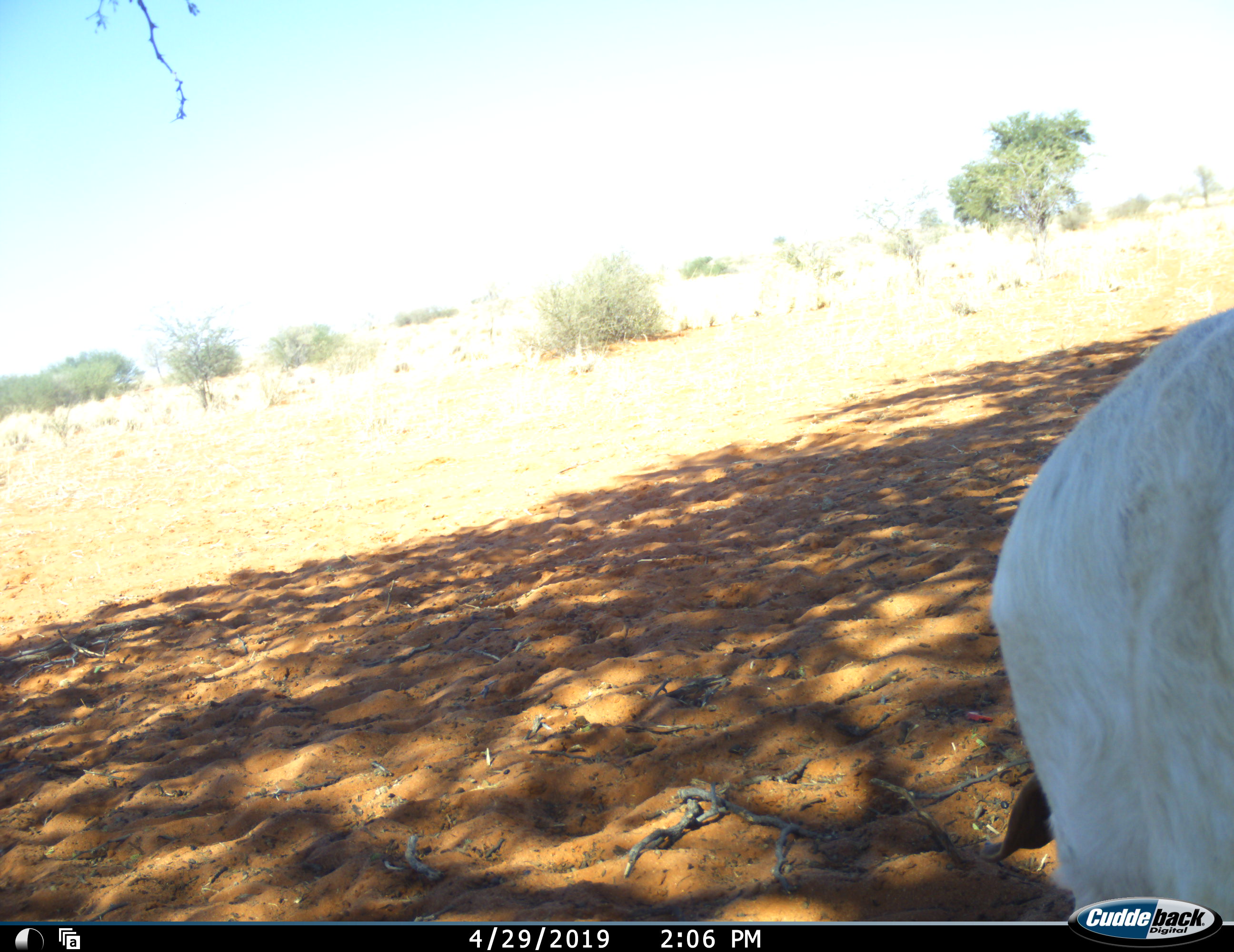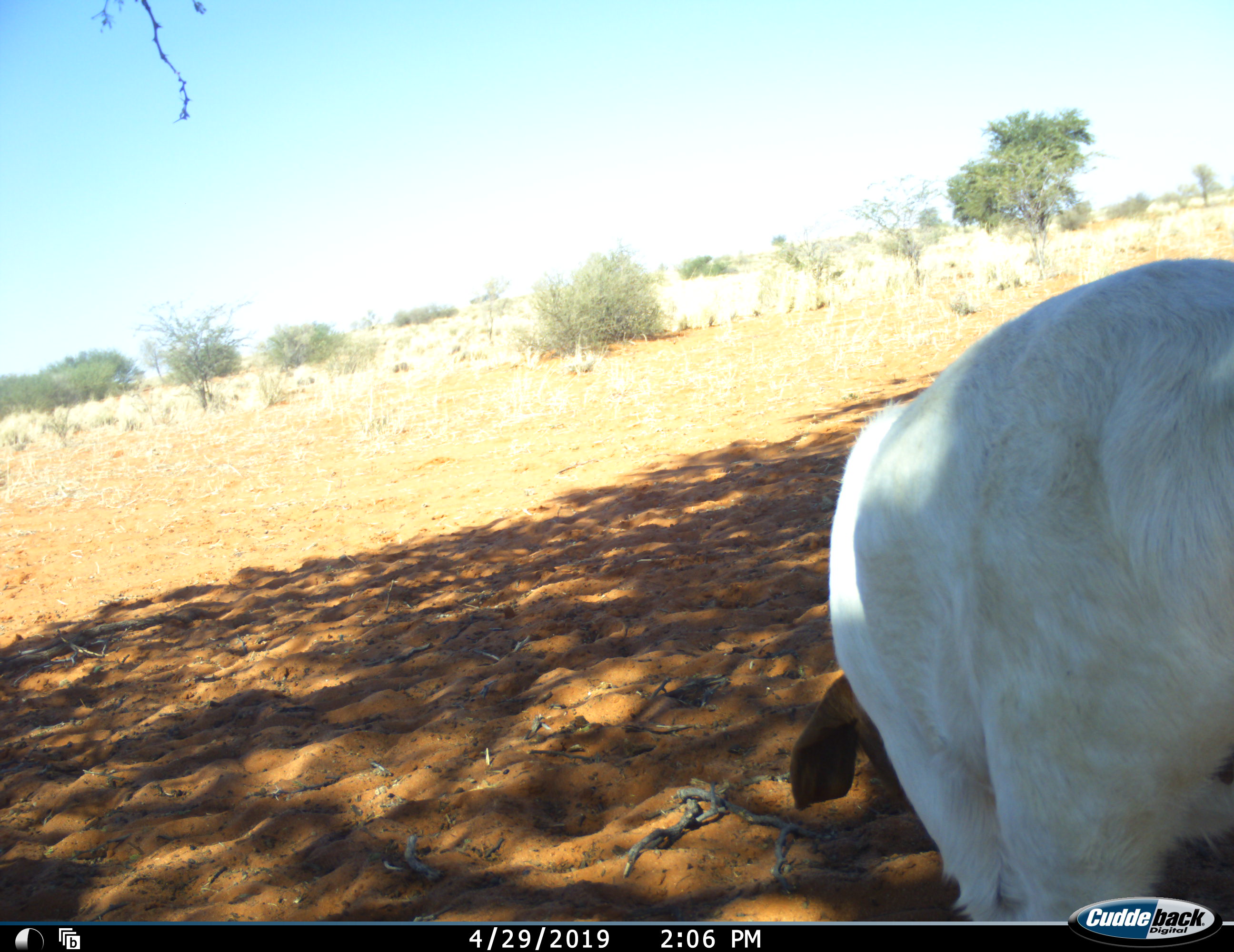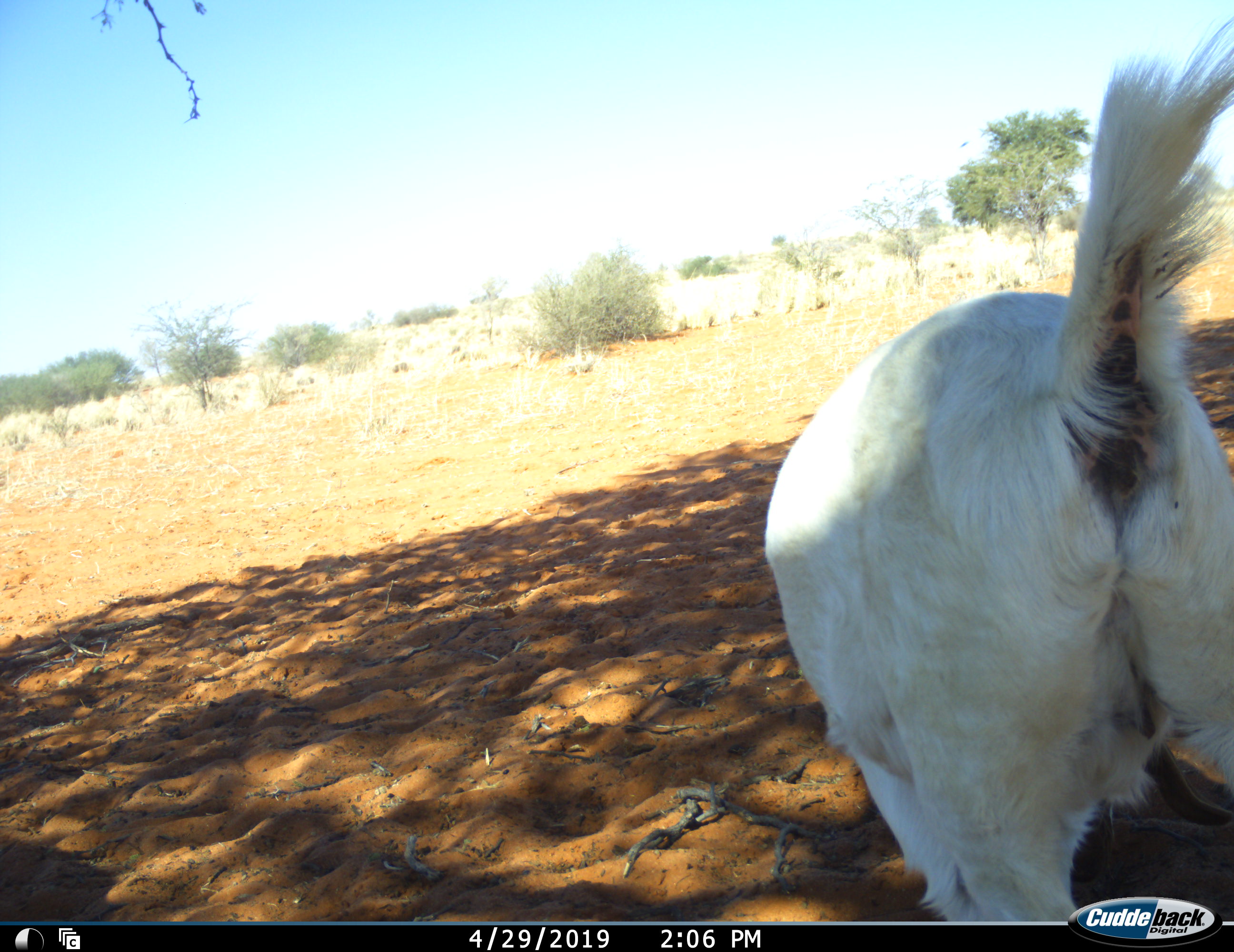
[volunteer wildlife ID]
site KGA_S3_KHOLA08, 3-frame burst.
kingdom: Animalia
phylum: Chordata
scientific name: Vertebrata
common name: domestic animal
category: domesticanimal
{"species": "domesticanimal (domestic animal) (Vertebrata)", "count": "1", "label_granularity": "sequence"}